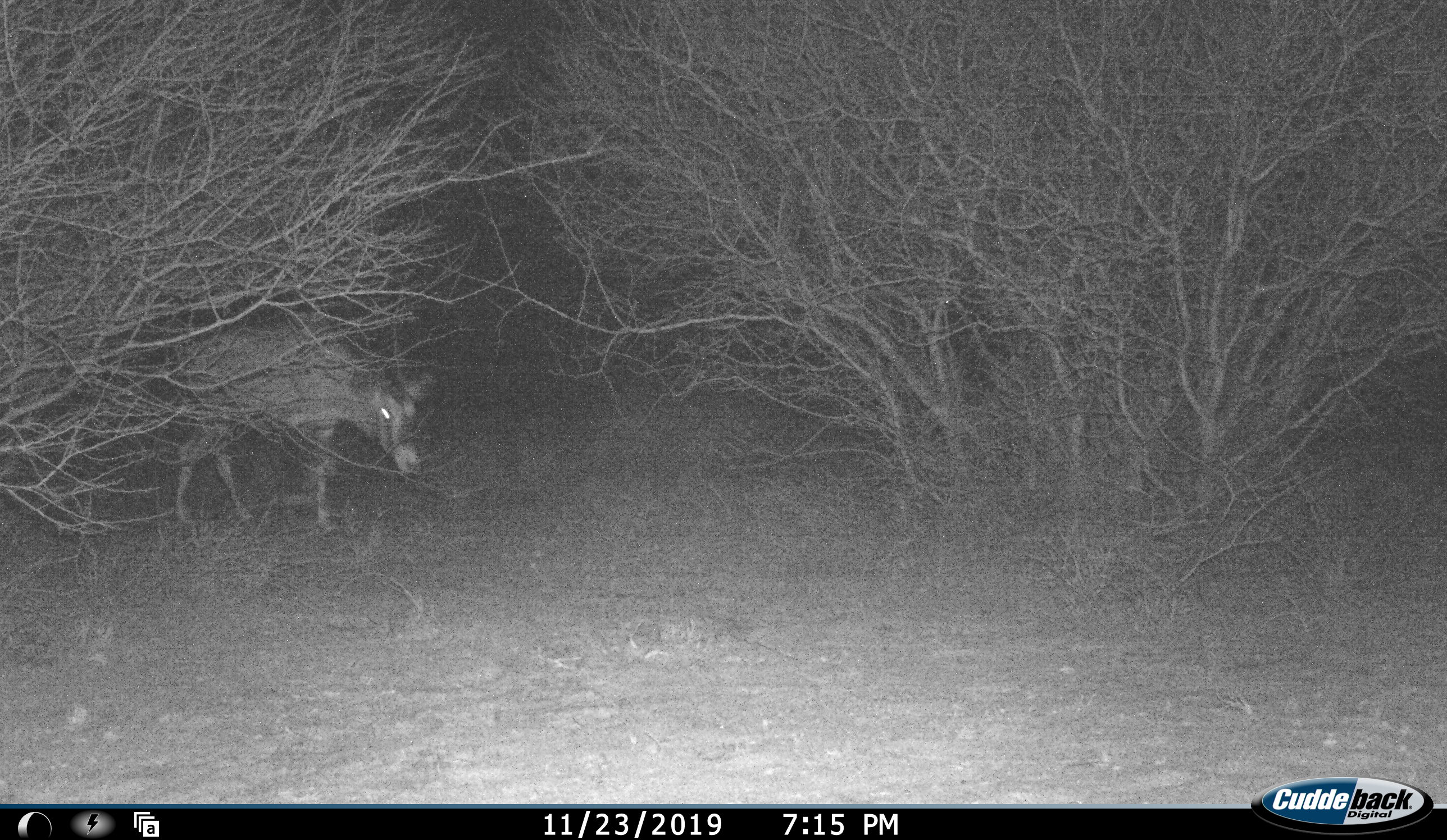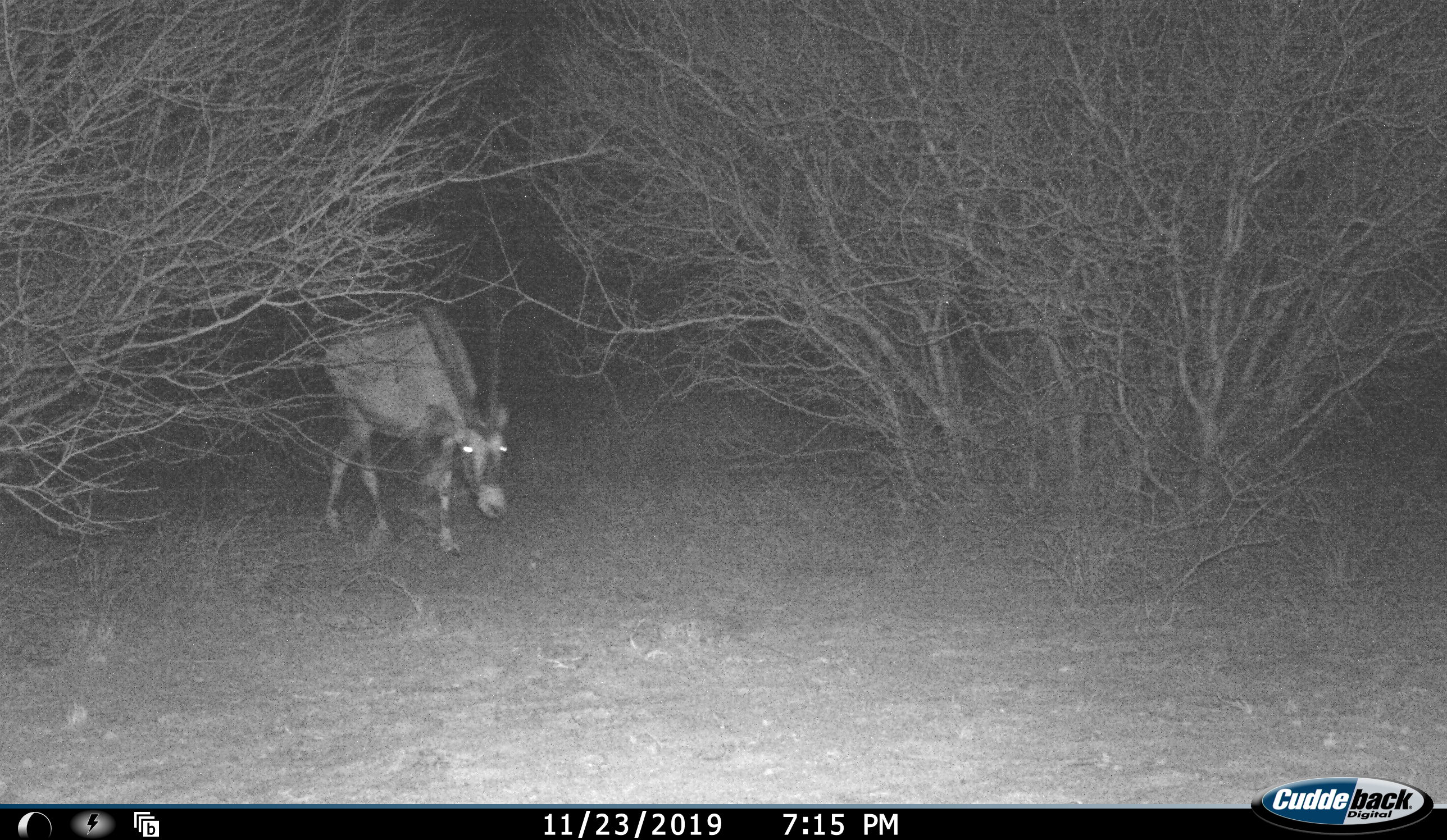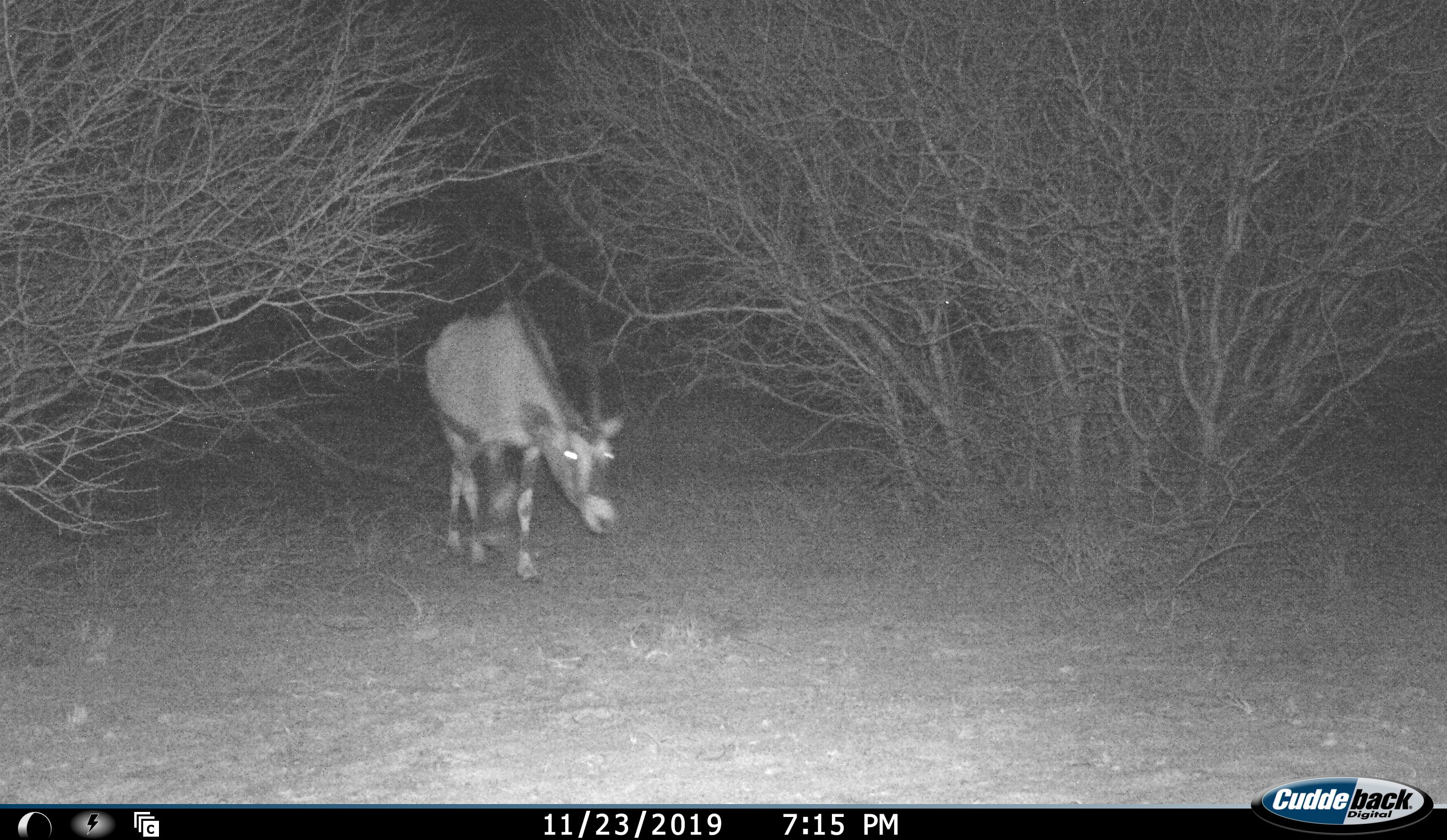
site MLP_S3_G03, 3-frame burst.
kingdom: Animalia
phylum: Chordata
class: Mammalia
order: Artiodactyla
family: Bovidae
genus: Oryx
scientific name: Oryx gazella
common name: gemsbok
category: oryx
Oryx (gemsbok) (Oryx gazella), count 1. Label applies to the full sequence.